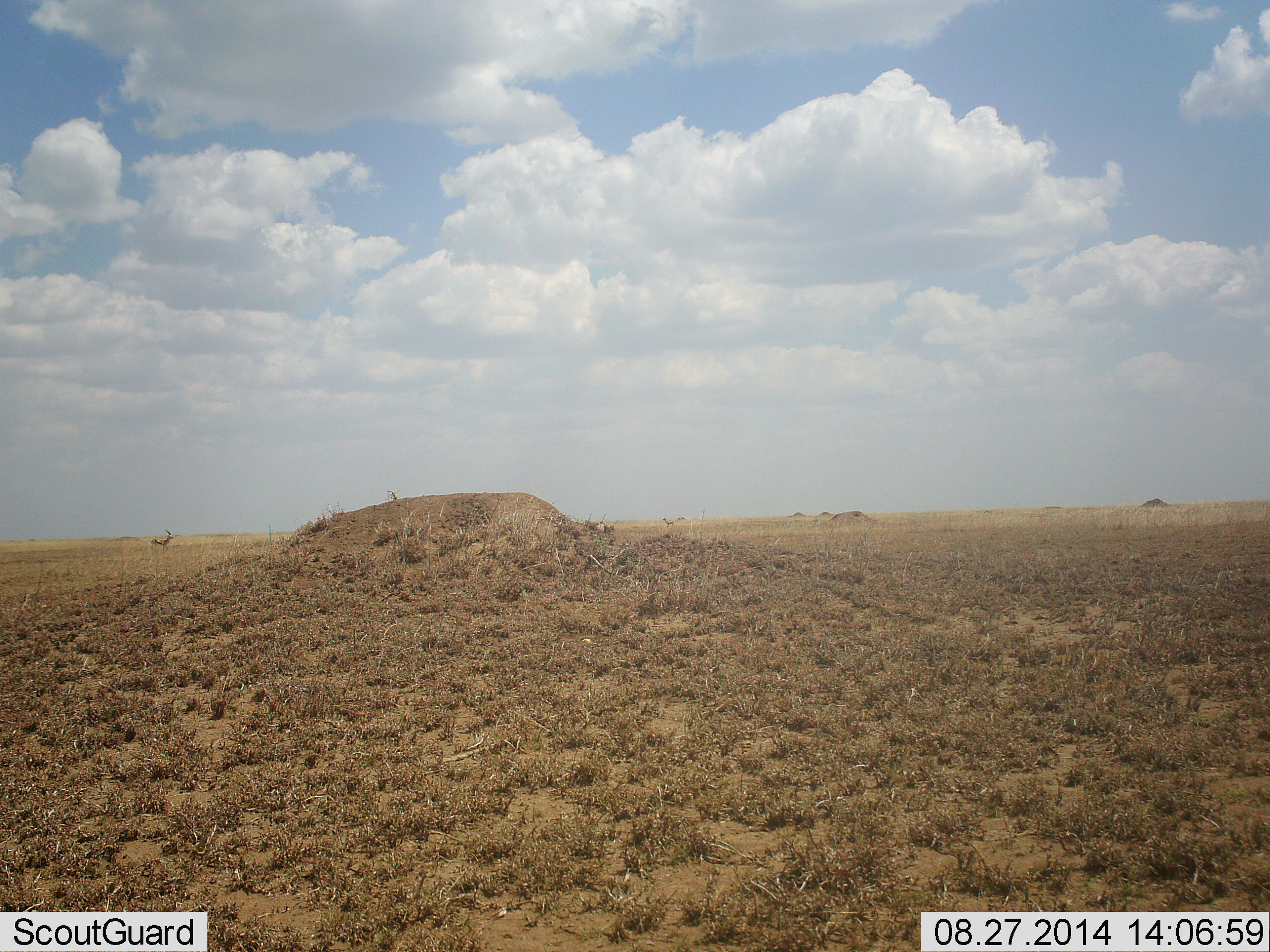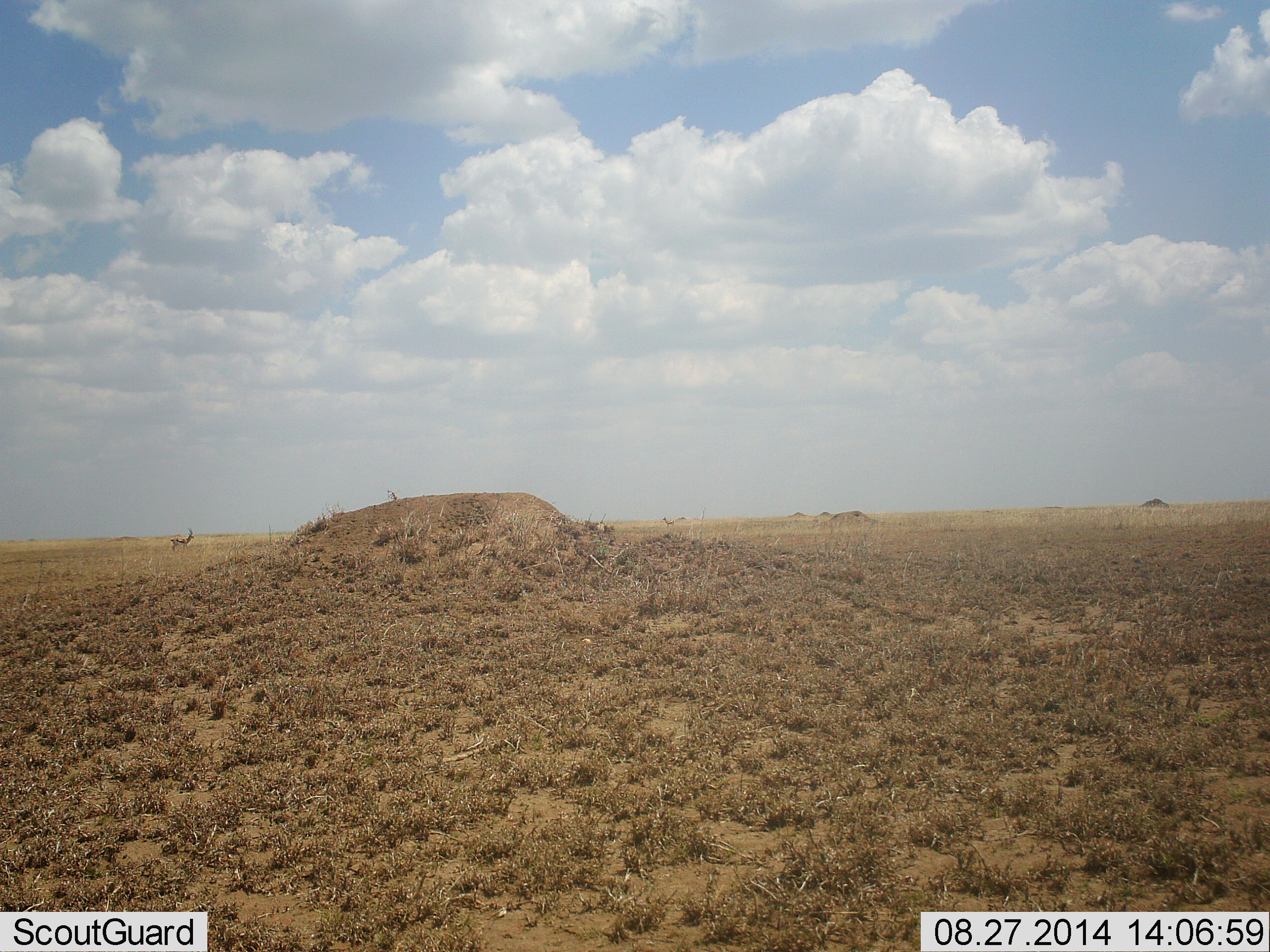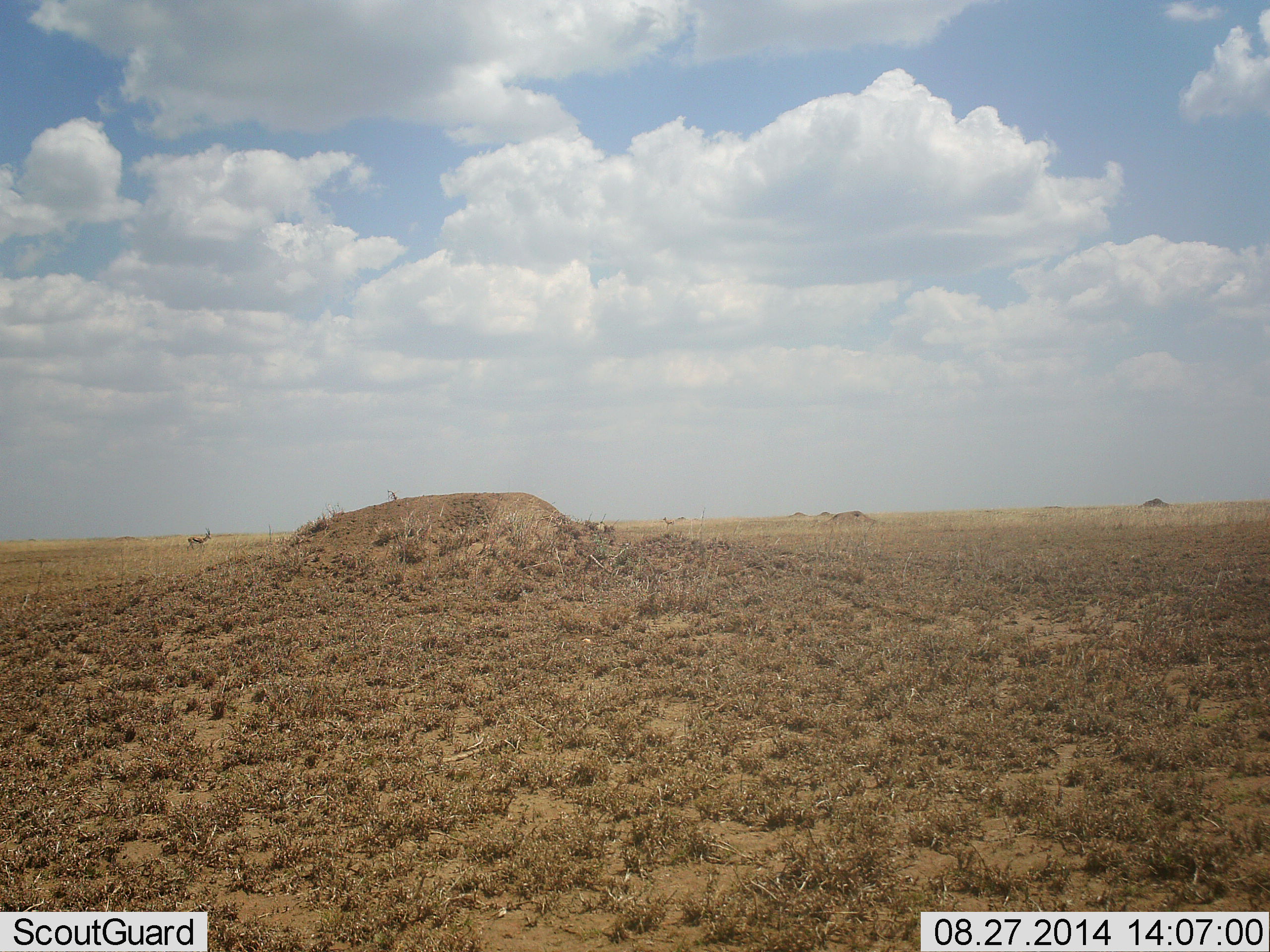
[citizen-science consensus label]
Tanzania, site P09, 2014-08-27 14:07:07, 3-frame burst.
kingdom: Animalia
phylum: Chordata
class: Mammalia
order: Artiodactyla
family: Bovidae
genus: Eudorcas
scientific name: Eudorcas thomsonii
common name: thomson's gazelle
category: gazellethomsons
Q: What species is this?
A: Gazellethomsons (thomson's gazelle) (Eudorcas thomsonii).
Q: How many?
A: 1.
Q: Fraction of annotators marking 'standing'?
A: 10%.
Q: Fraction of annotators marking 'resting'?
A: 0%.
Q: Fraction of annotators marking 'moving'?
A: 100%.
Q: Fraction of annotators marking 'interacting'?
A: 0%.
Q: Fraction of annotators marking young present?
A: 0%.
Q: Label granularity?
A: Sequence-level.